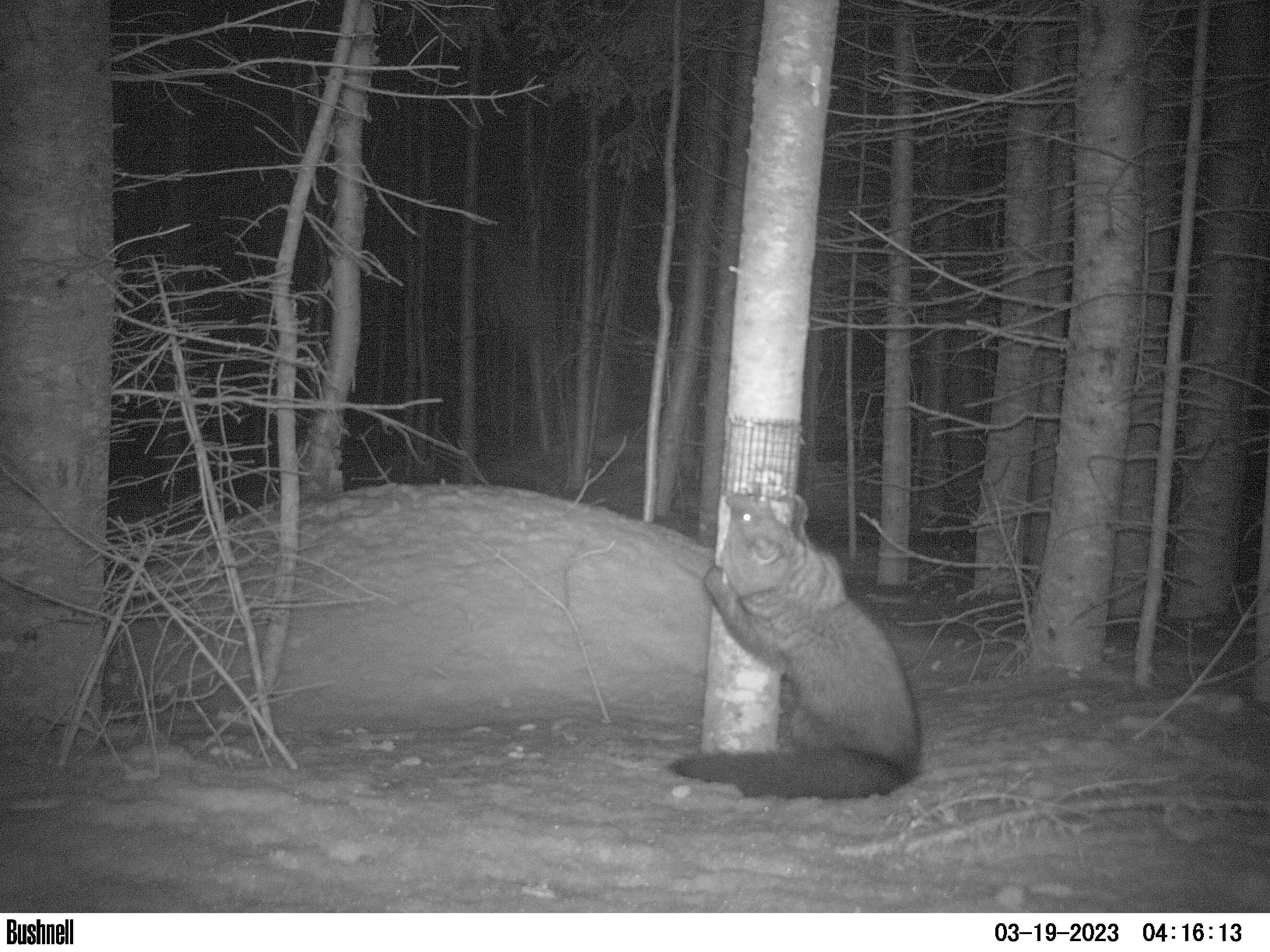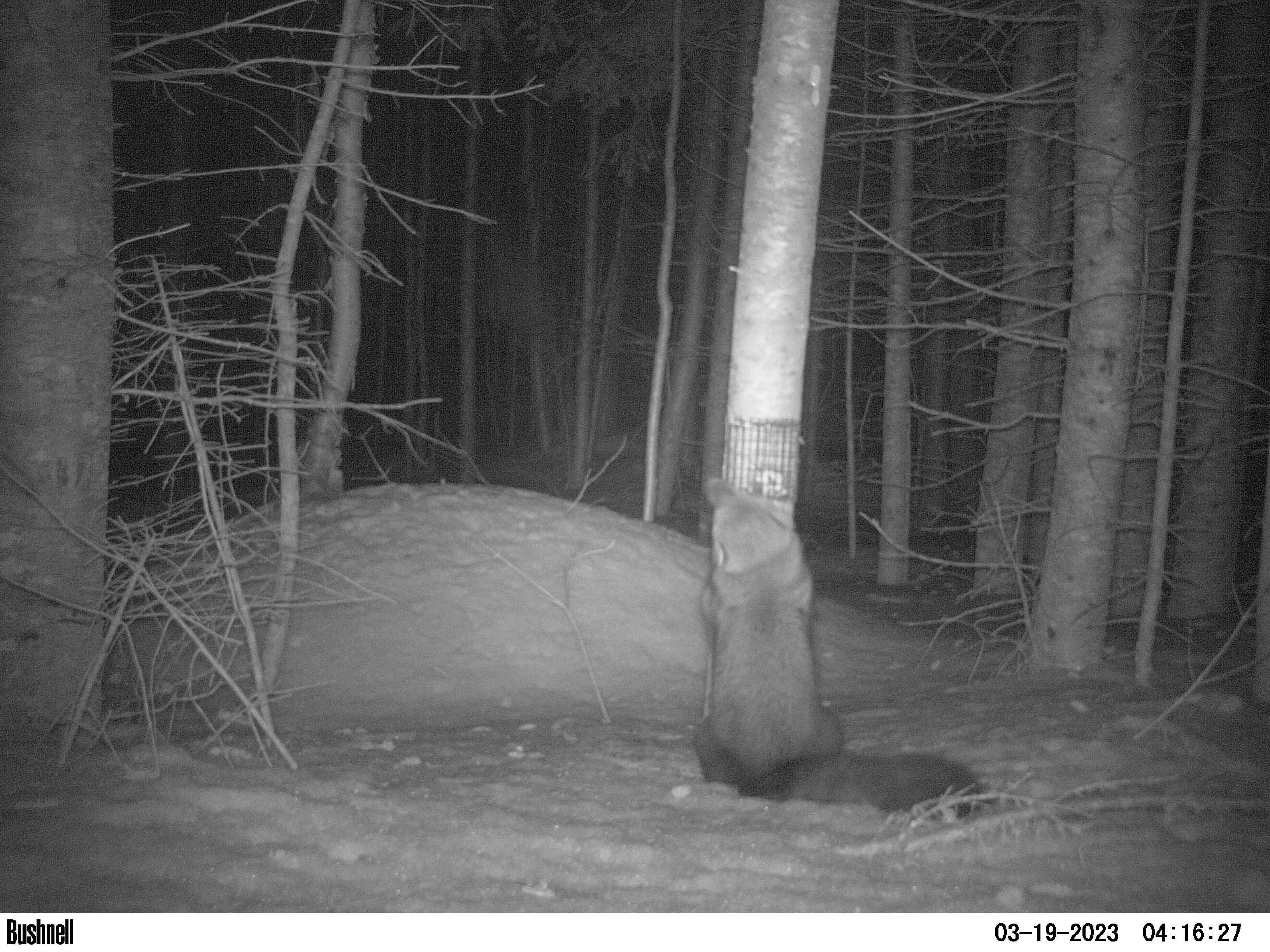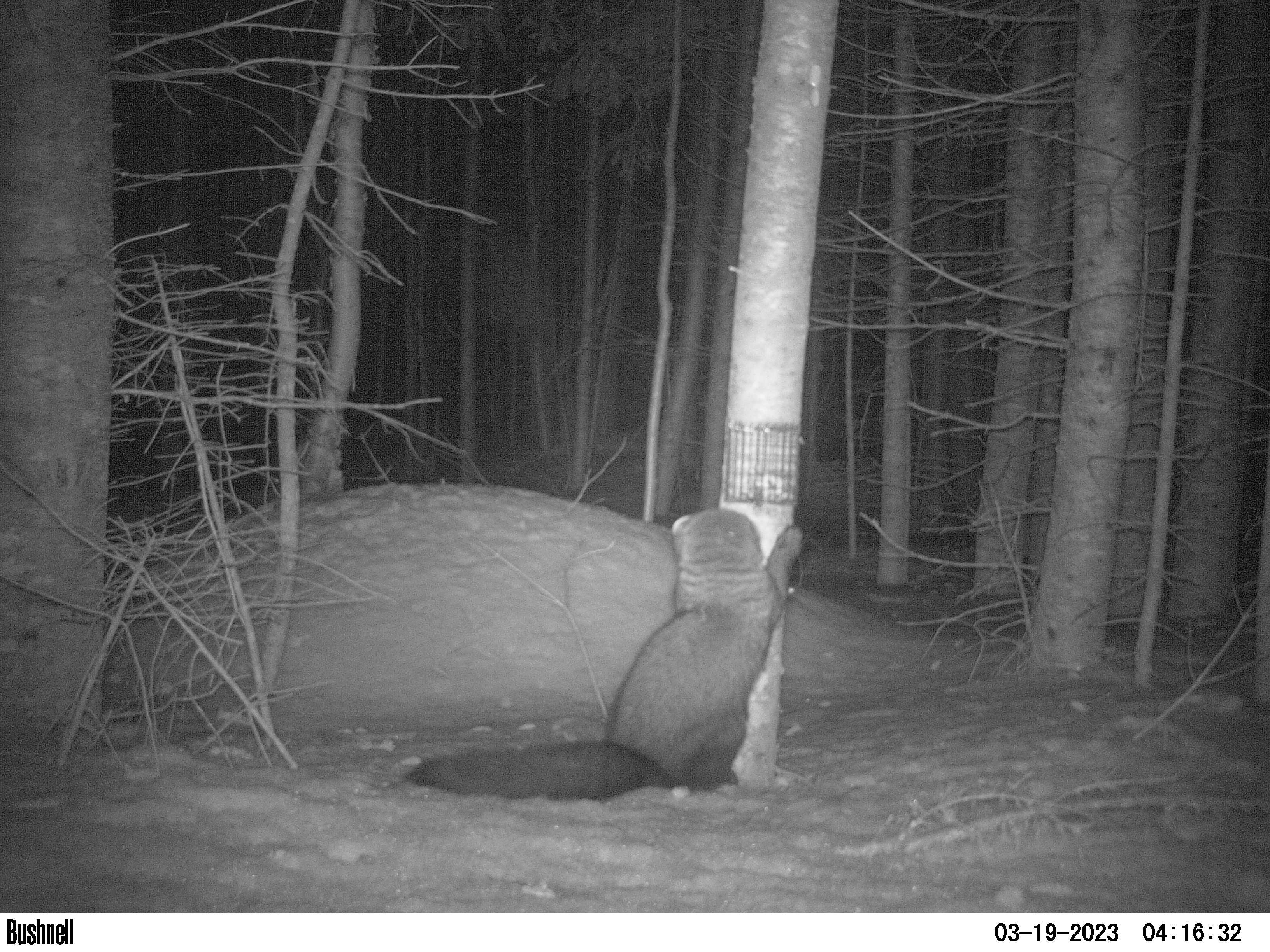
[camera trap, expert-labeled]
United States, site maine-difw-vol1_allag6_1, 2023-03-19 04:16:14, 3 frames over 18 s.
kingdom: Animalia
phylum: Chordata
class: Mammalia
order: Carnivora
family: Mustelidae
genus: Pekania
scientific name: Pekania pennanti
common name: fisher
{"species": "fisher (Pekania pennanti)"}